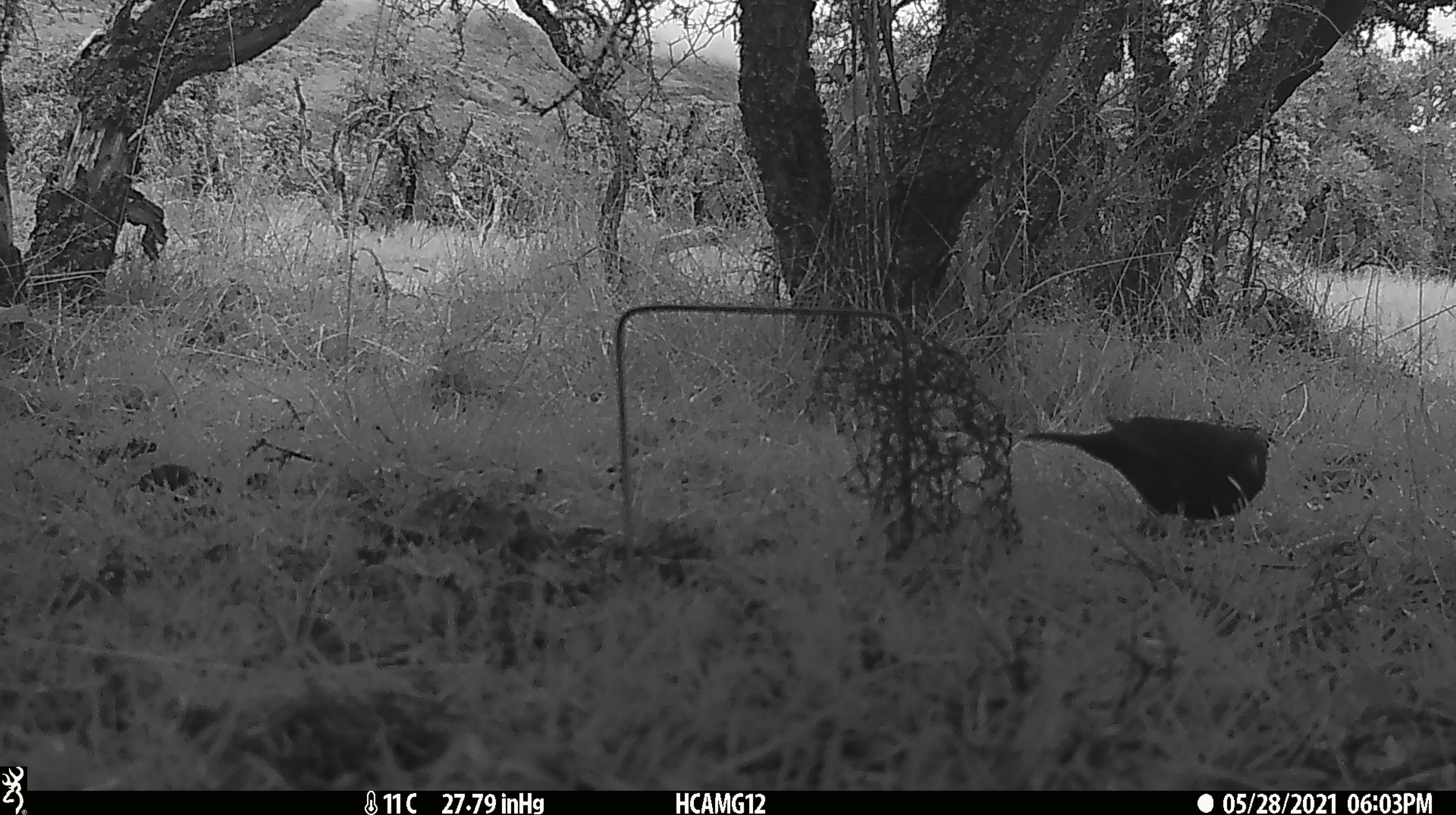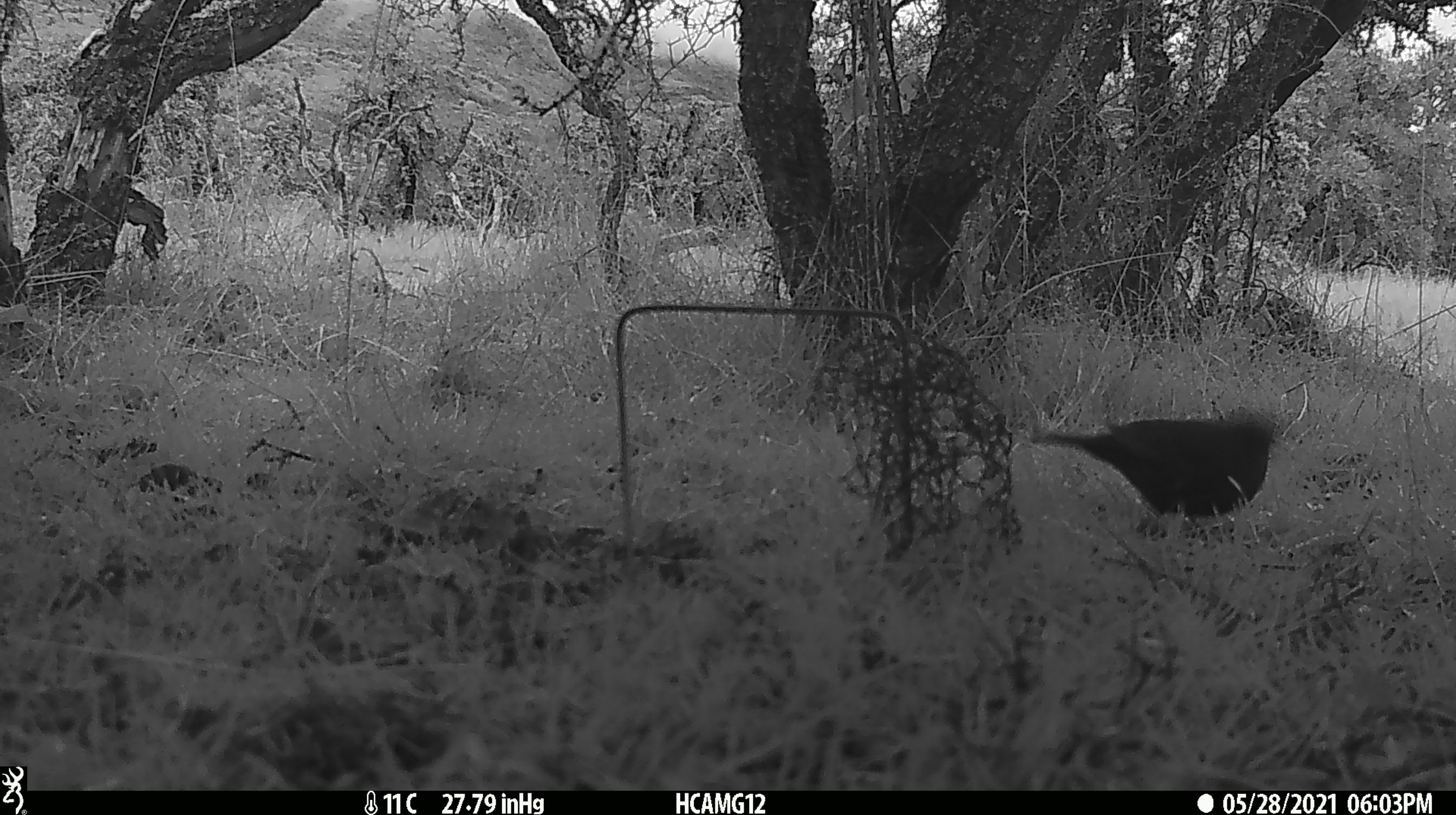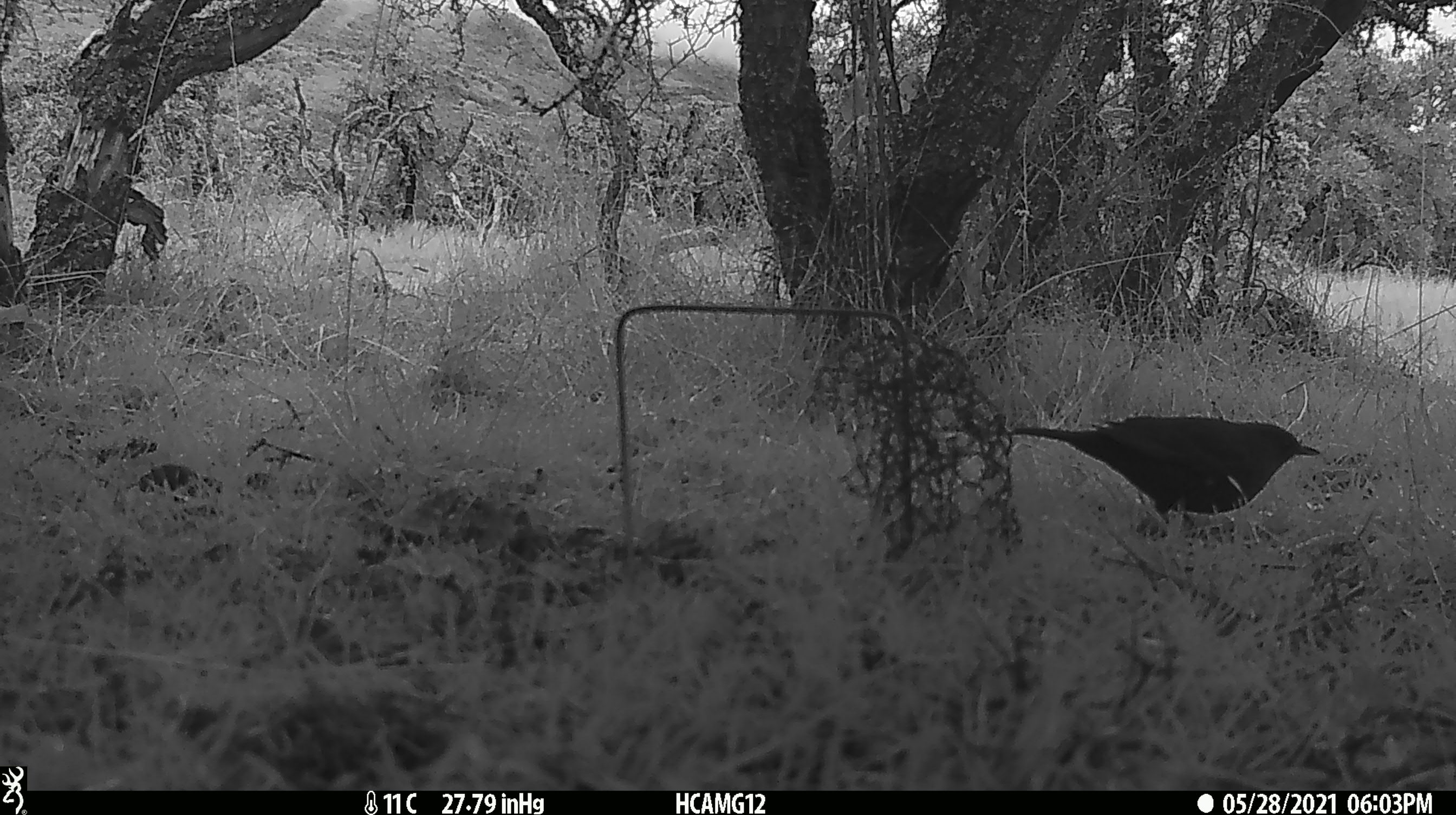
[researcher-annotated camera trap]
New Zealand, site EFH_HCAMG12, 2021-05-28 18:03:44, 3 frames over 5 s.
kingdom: Animalia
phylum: Chordata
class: Aves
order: Passeriformes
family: Turdidae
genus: Turdus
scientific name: Turdus merula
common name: eurasian blackbird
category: blackbird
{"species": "blackbird (eurasian blackbird) (Turdus merula)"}